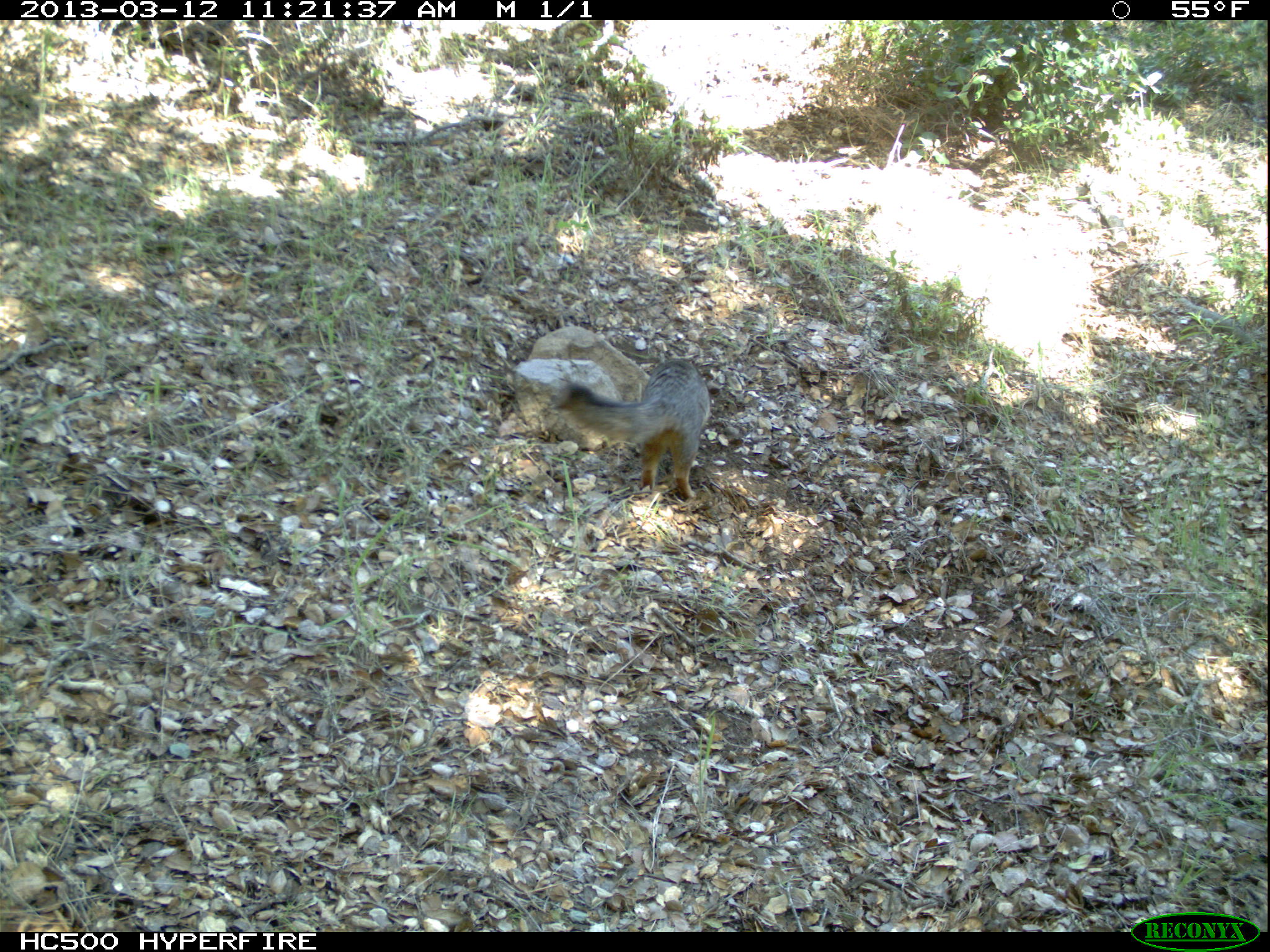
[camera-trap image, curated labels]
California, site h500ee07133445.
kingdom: Animalia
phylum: Chordata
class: Mammalia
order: Carnivora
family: Canidae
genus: Urocyon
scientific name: Urocyon littoralis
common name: island fox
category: fox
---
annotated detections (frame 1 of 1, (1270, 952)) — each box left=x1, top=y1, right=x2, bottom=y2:
fox: left=553, top=356, right=711, bottom=501